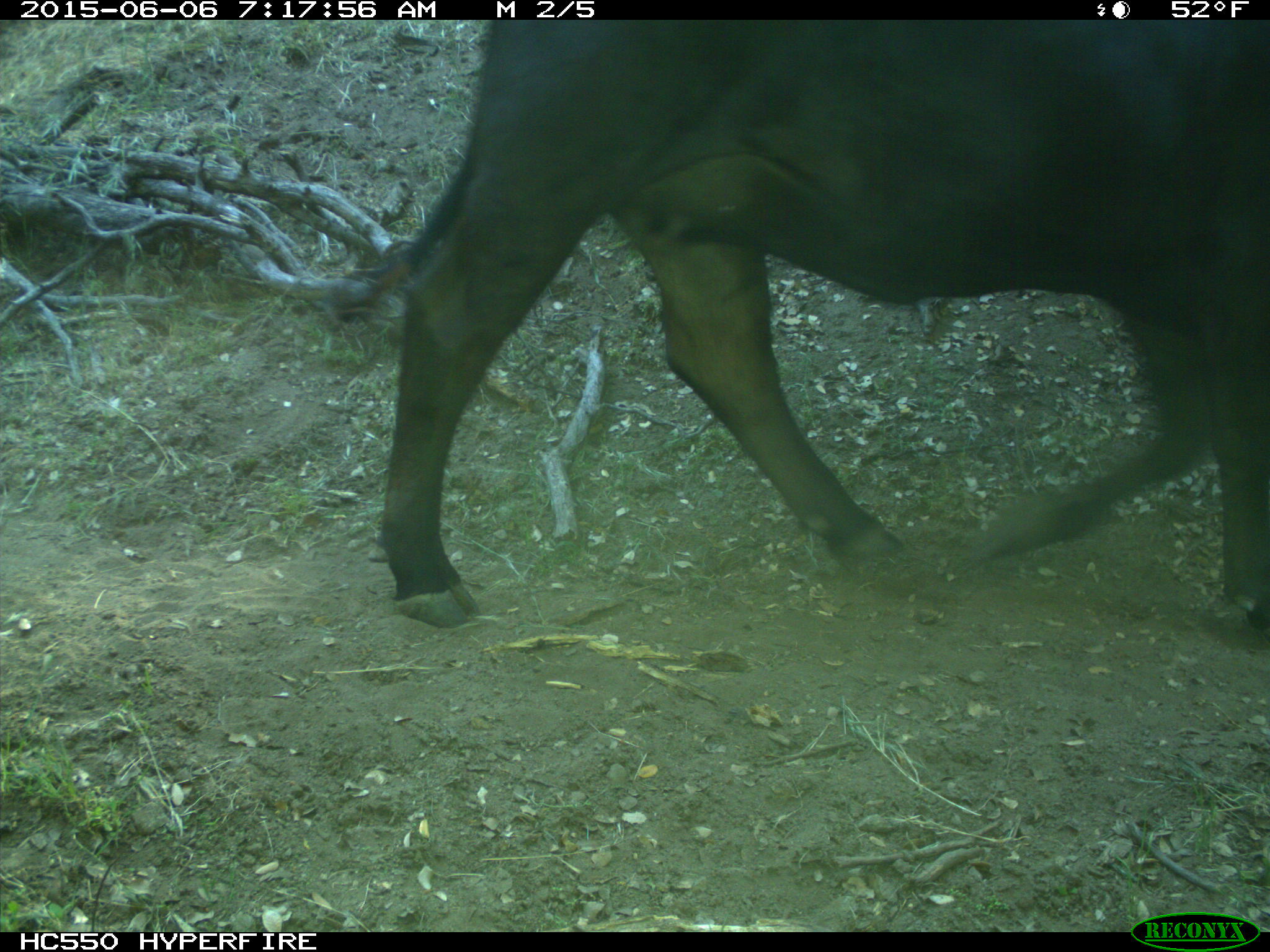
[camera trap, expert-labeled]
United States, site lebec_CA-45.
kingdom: Animalia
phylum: Chordata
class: Mammalia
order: Artiodactyla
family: Bovidae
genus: Bos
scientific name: Bos taurus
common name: domestic cow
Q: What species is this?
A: Bos taurus (domestic cow).